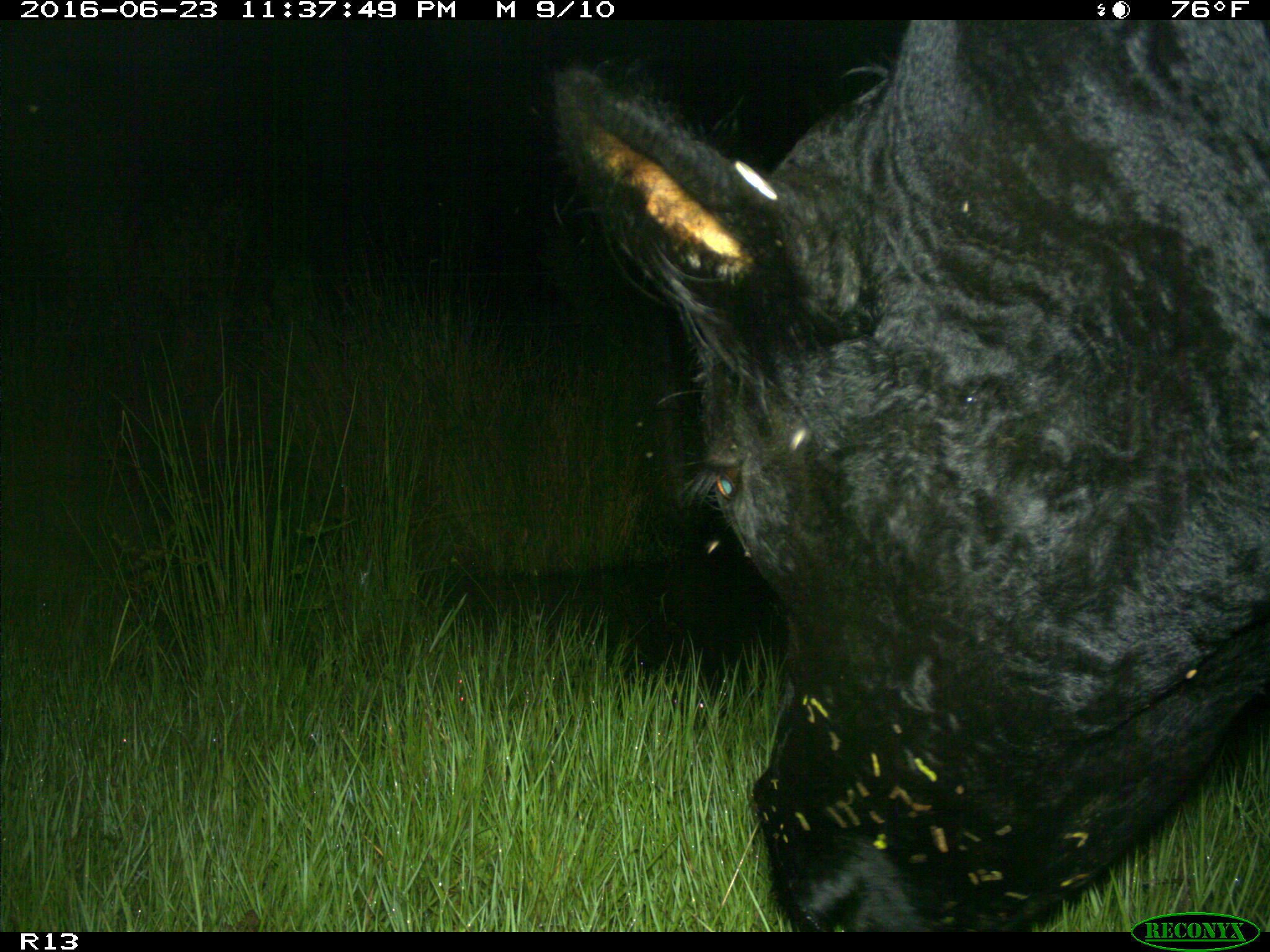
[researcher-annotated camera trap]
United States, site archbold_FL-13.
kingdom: Animalia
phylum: Chordata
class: Mammalia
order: Artiodactyla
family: Bovidae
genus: Bos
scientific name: Bos taurus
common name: domestic cow